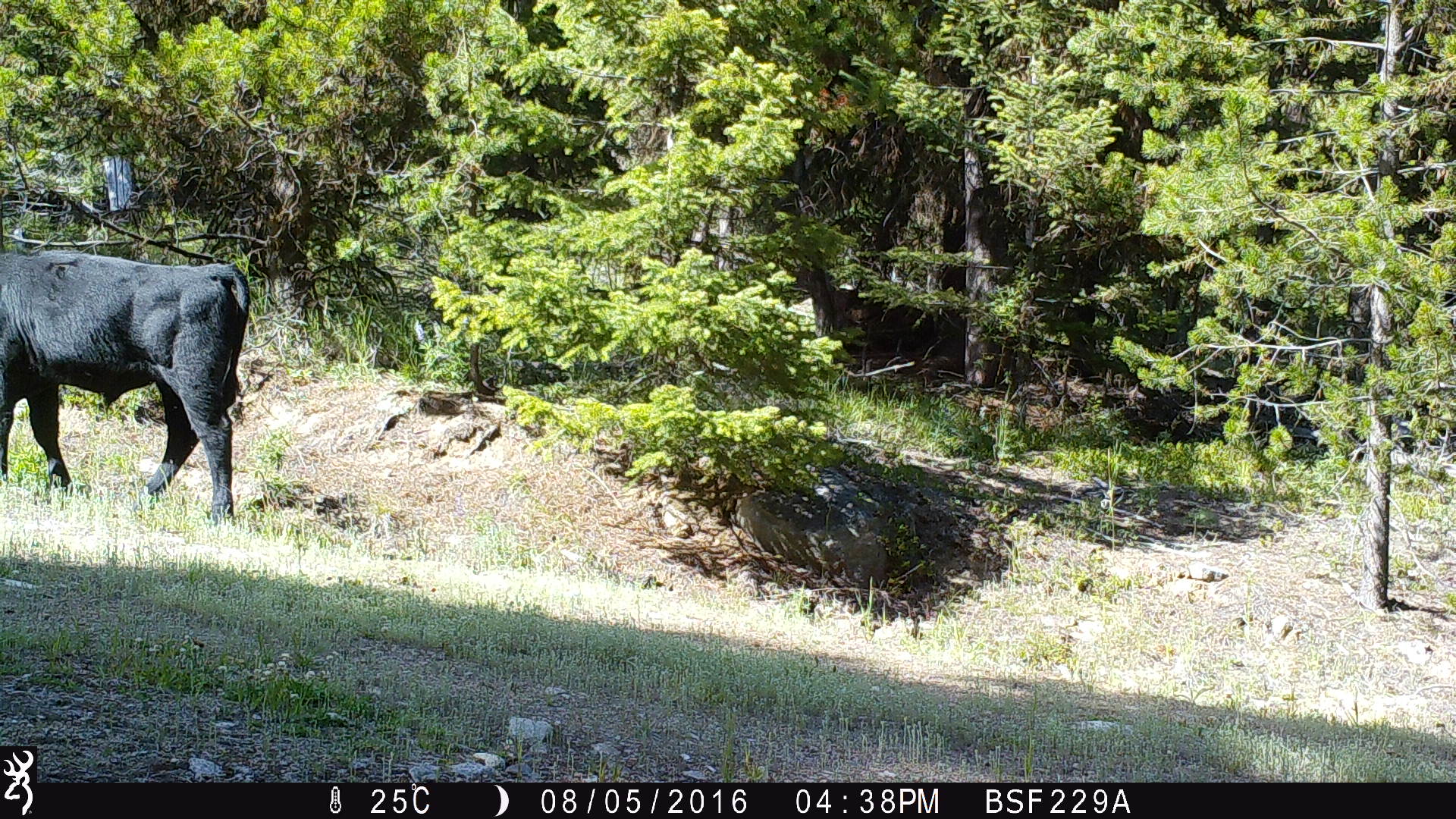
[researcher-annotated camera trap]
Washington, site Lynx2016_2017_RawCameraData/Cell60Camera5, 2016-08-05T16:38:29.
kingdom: Animalia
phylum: Chordata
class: Mammalia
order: Artiodactyla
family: Bovidae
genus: Bos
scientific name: Bos taurus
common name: domestic cattle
Domestic cattle (Bos taurus). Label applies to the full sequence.